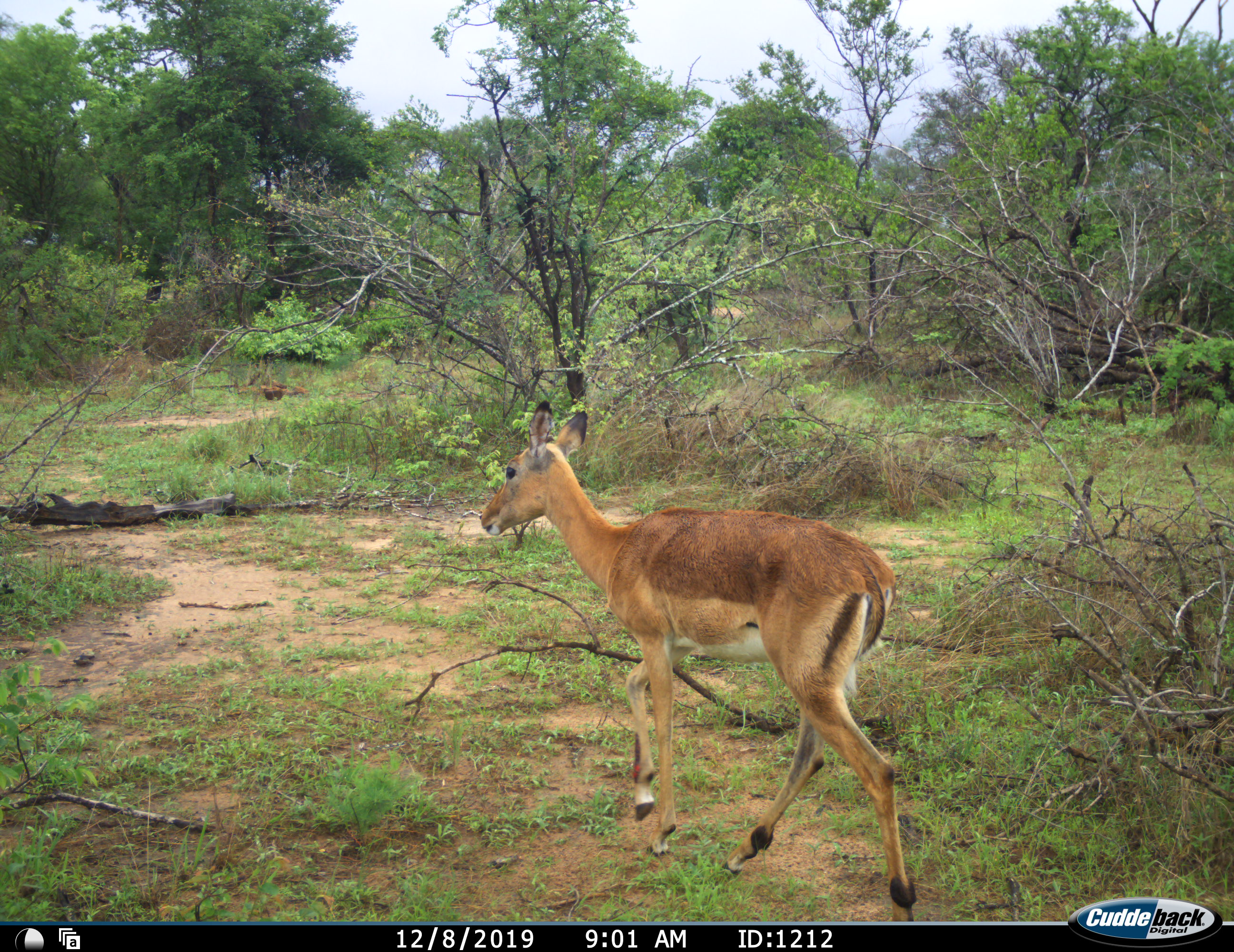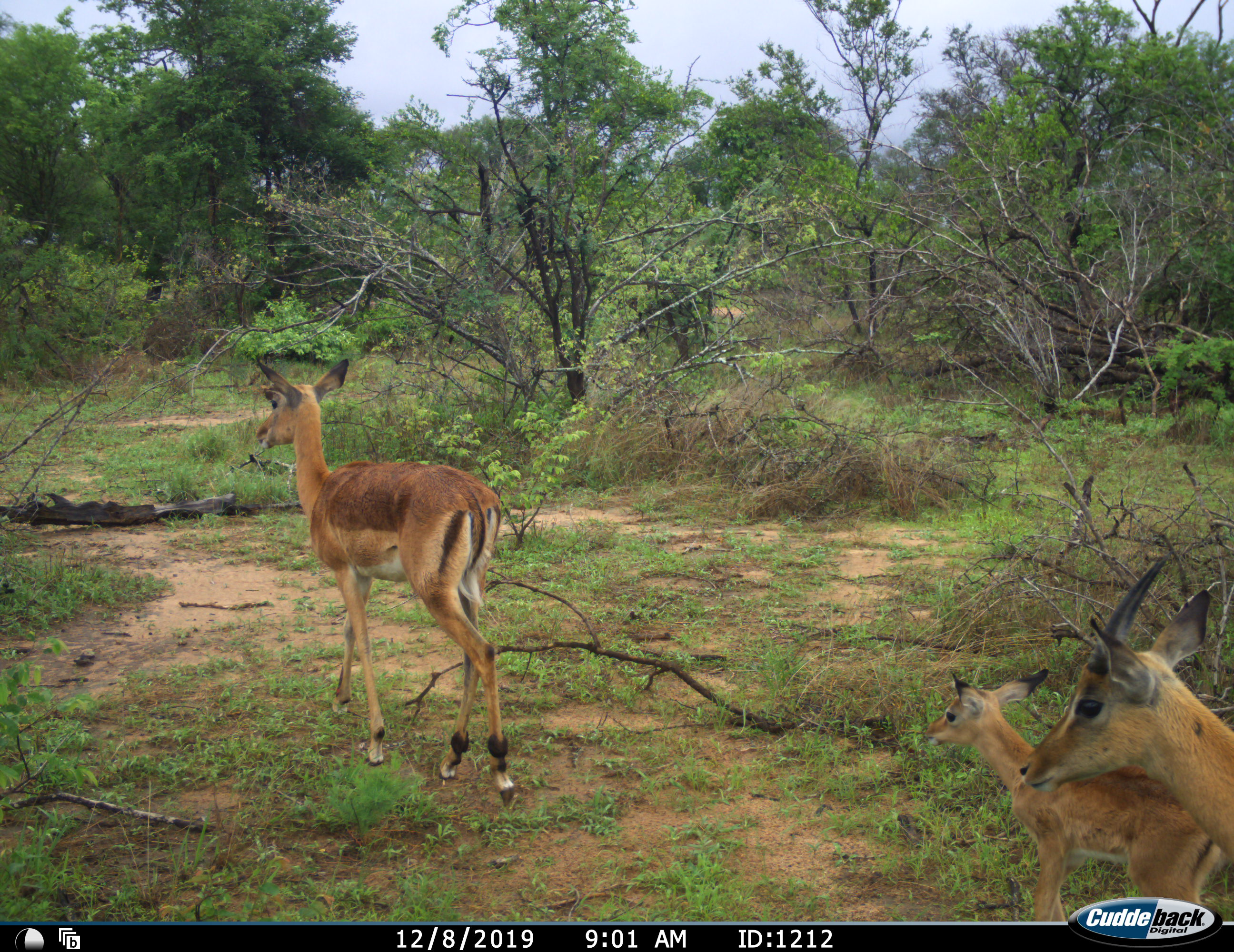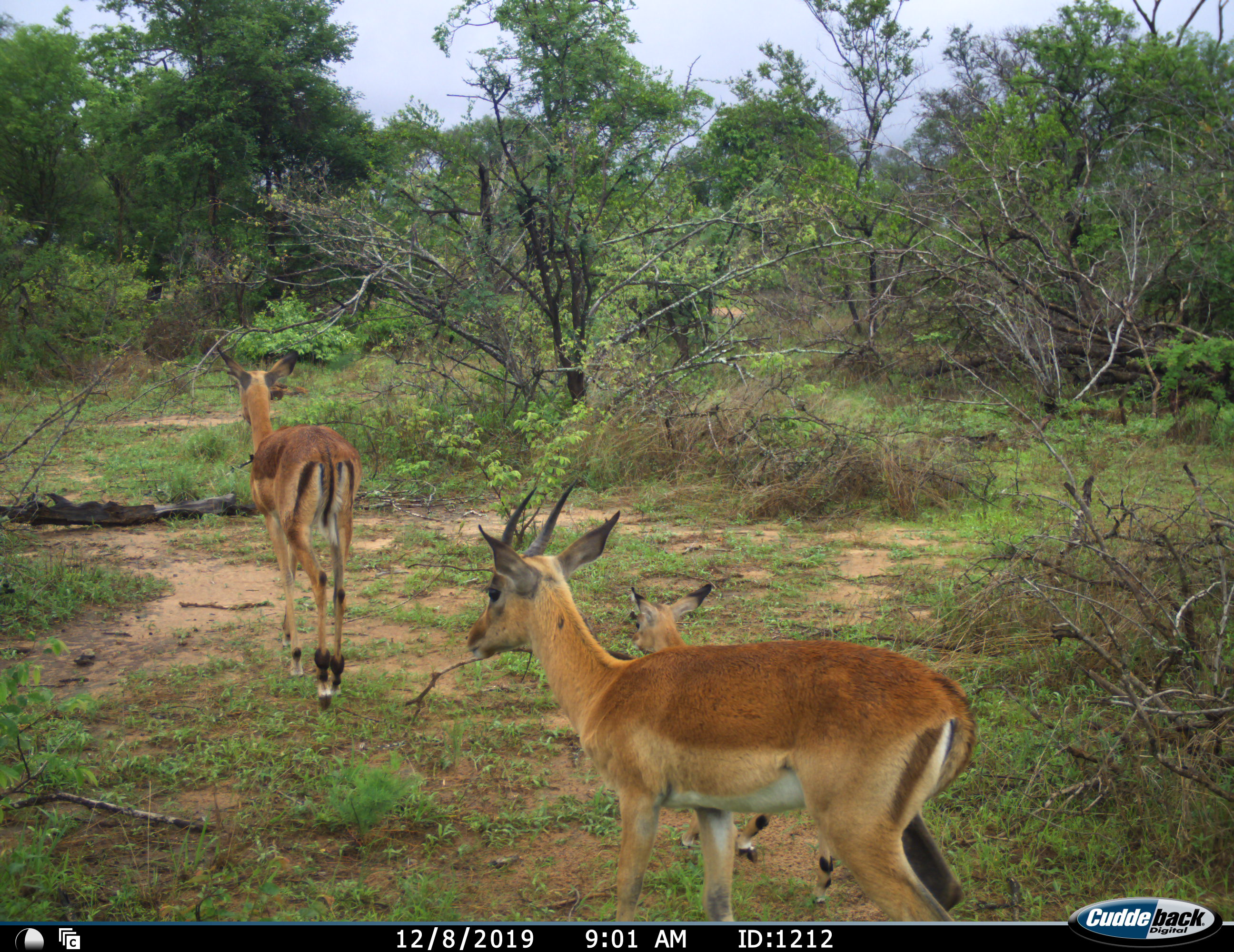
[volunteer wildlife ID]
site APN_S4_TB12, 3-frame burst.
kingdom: Animalia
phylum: Chordata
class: Mammalia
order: Artiodactyla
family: Bovidae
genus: Aepyceros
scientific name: Aepyceros melampus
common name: impala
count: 3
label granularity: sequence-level